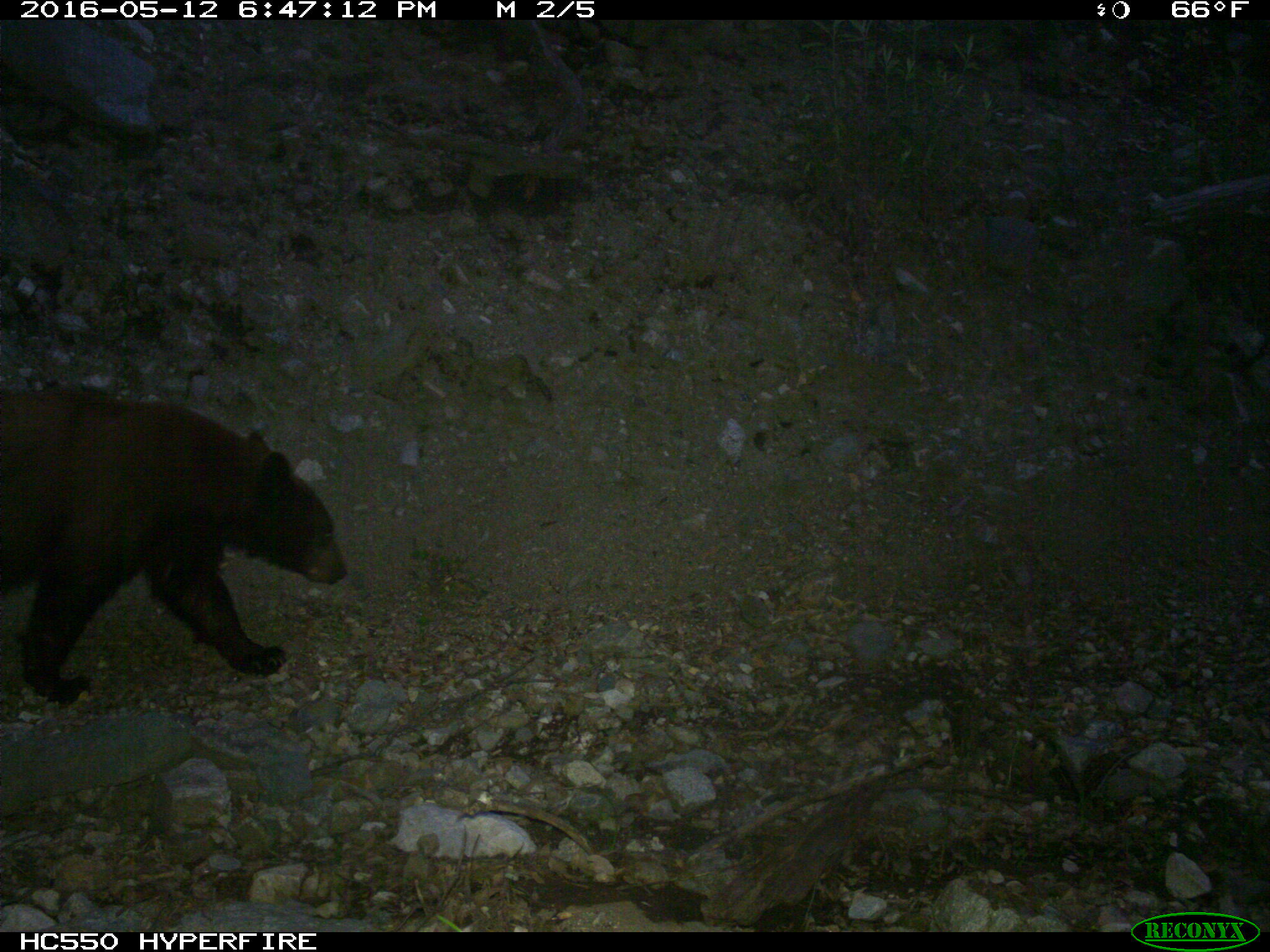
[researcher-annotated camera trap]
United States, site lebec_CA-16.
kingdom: Animalia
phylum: Chordata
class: Mammalia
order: Carnivora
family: Ursidae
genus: Ursus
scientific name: Ursus americanus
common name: american black bear